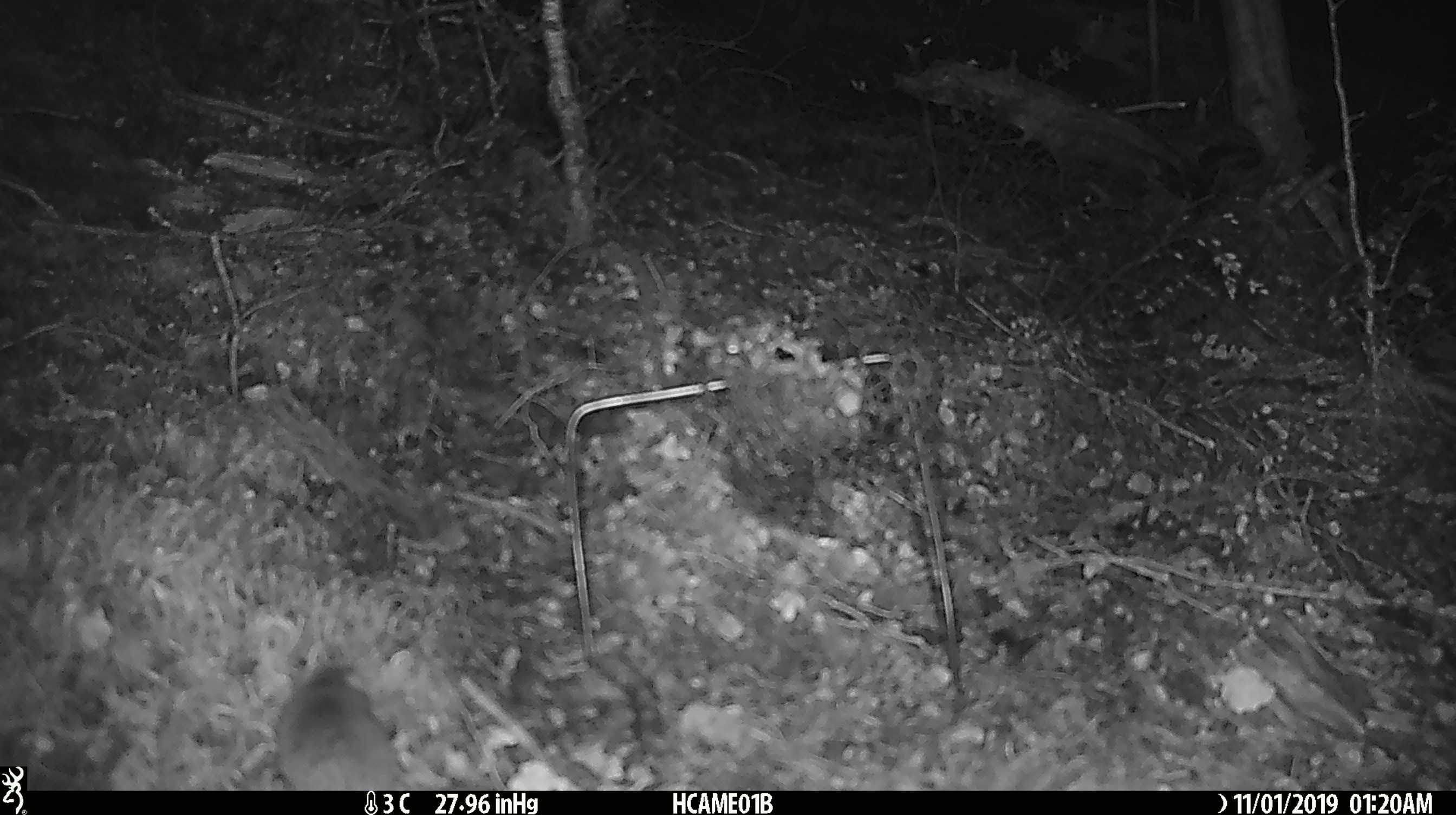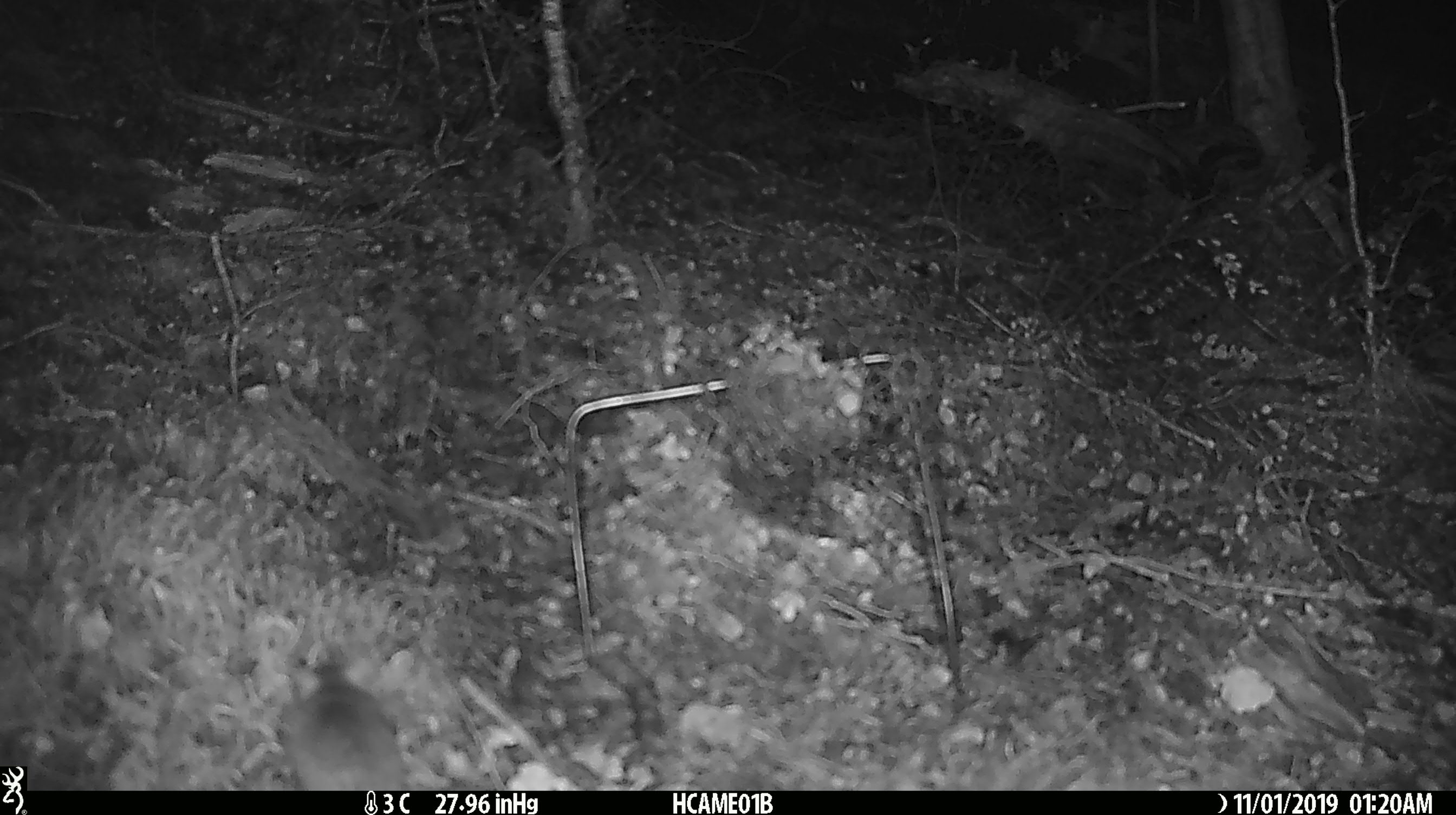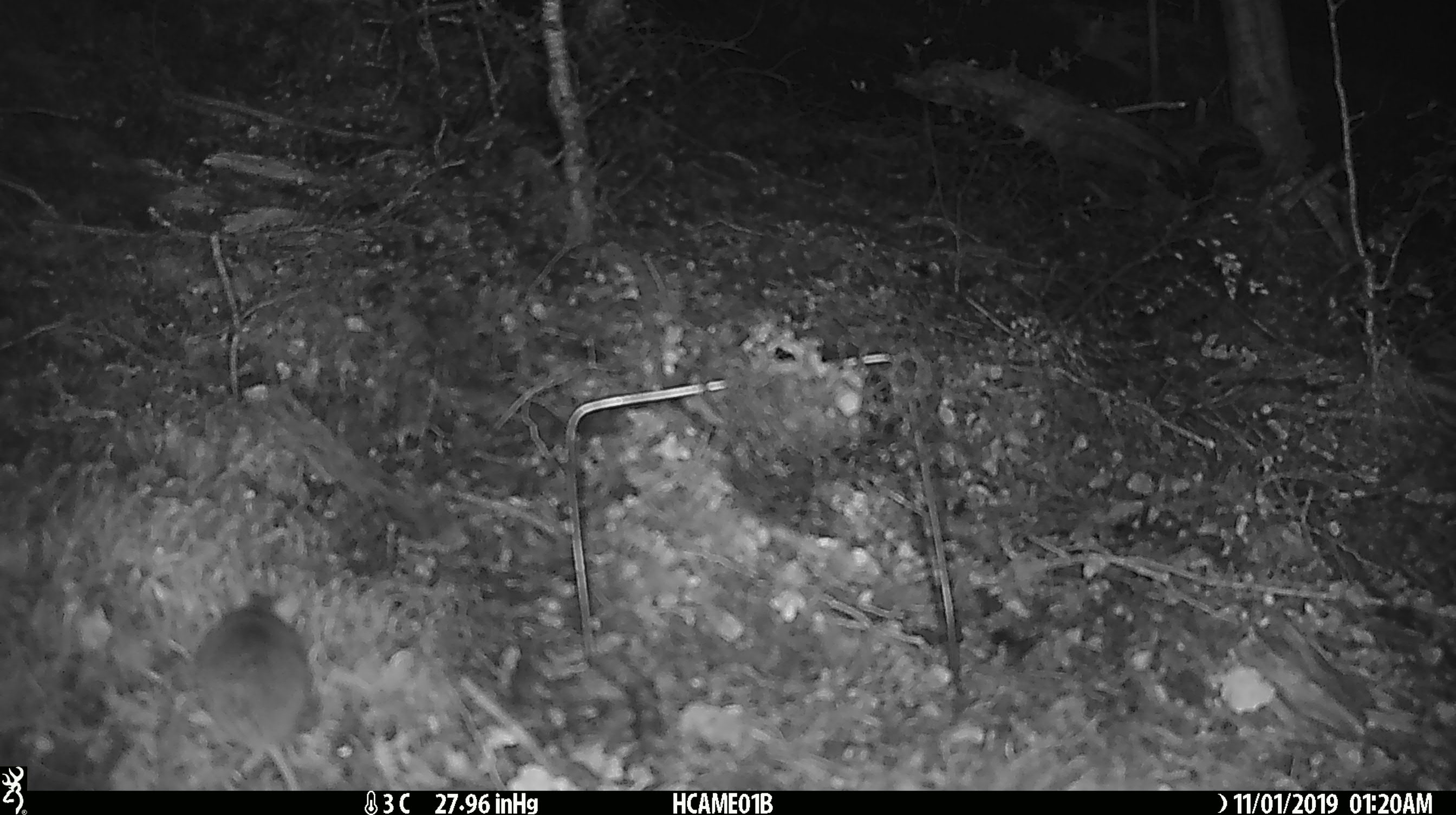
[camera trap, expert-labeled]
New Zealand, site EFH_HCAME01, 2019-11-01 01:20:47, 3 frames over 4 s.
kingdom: Animalia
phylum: Chordata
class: Mammalia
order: Rodentia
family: Muridae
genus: Mus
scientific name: Mus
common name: mouse